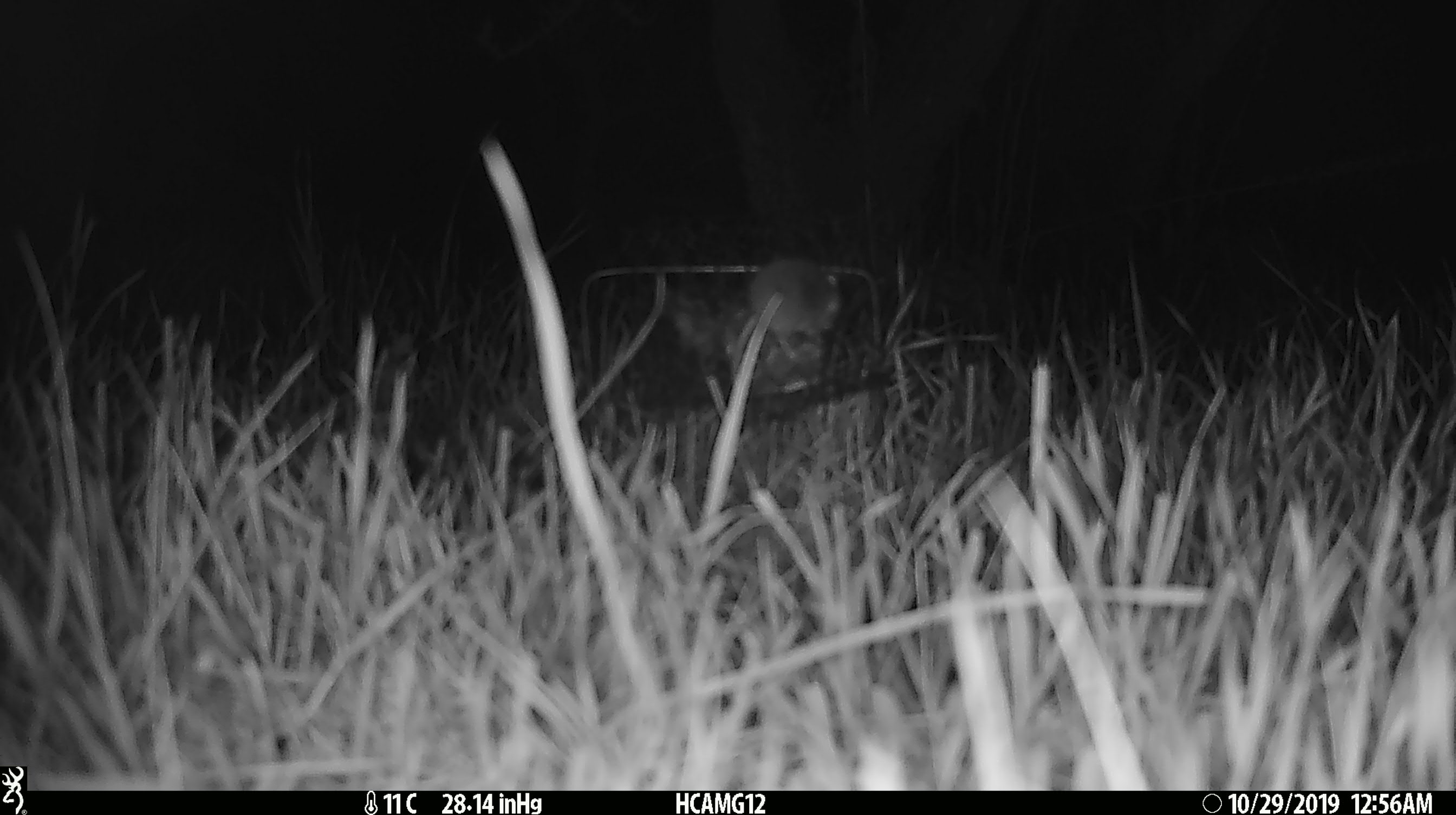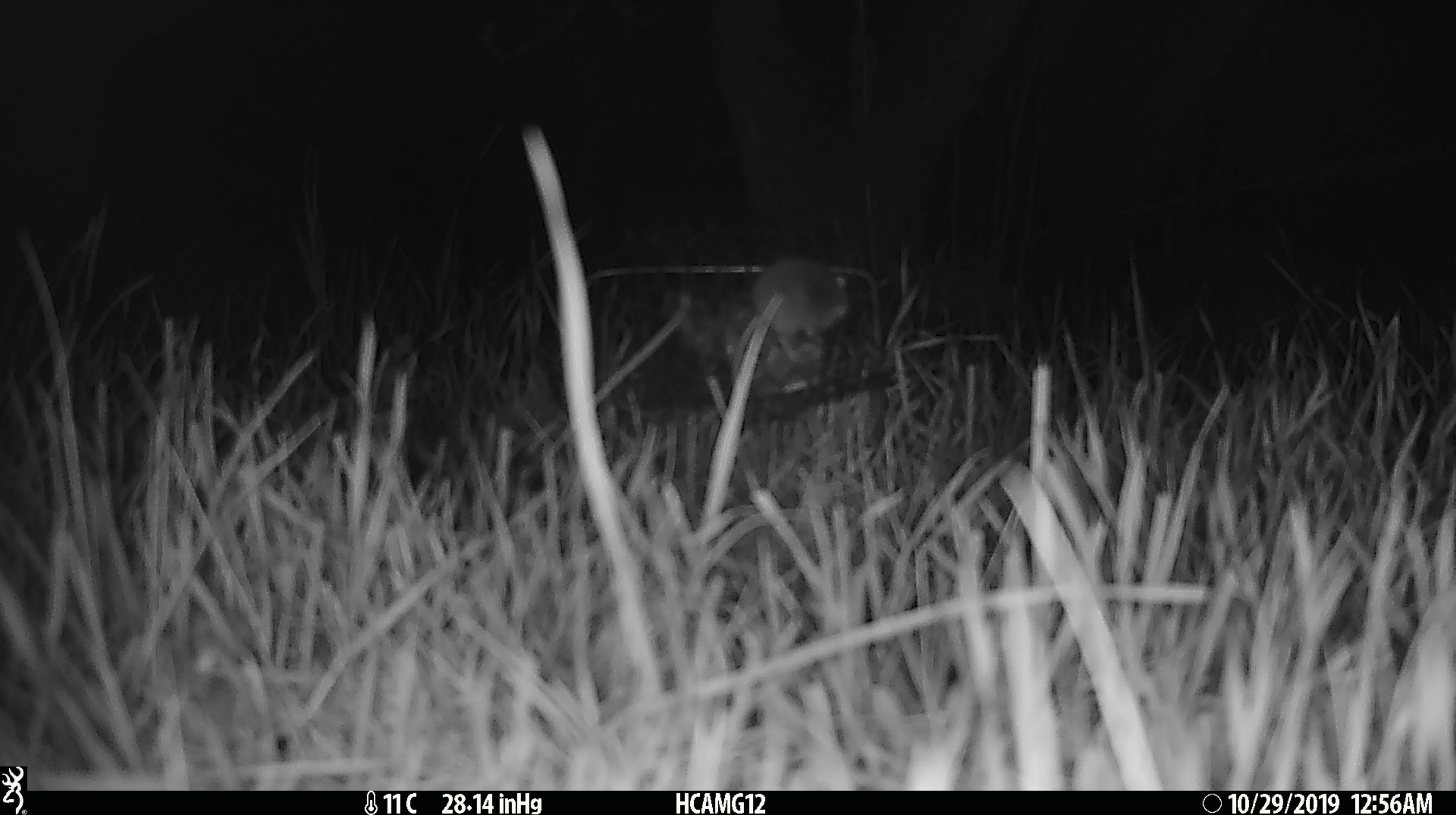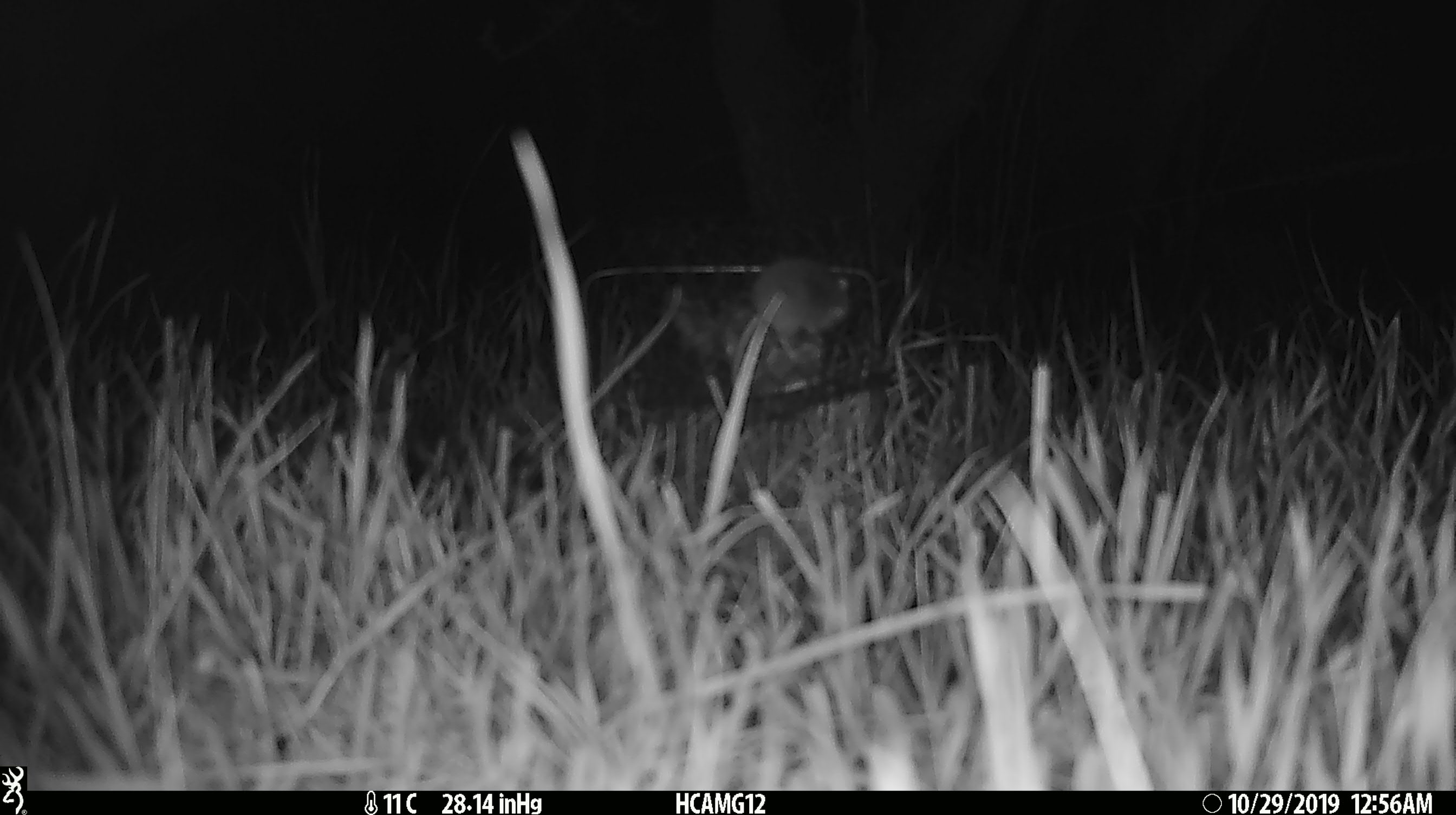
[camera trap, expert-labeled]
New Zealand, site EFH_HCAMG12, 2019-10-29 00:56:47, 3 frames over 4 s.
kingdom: Animalia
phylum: Chordata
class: Mammalia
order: Rodentia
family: Muridae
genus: Mus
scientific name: Mus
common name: mouse